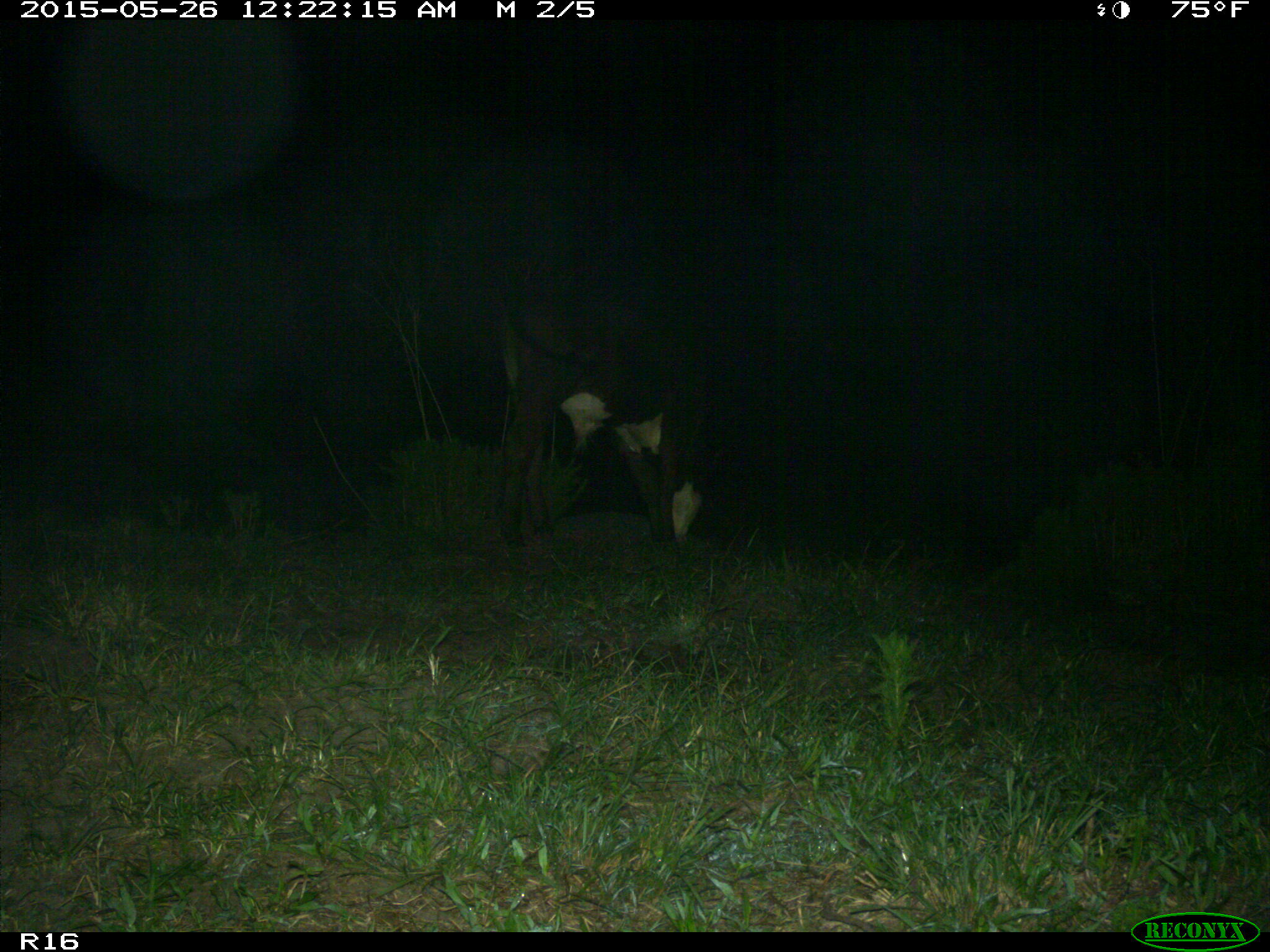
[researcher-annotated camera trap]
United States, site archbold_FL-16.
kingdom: Animalia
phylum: Chordata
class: Mammalia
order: Artiodactyla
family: Bovidae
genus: Bos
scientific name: Bos taurus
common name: domestic cow